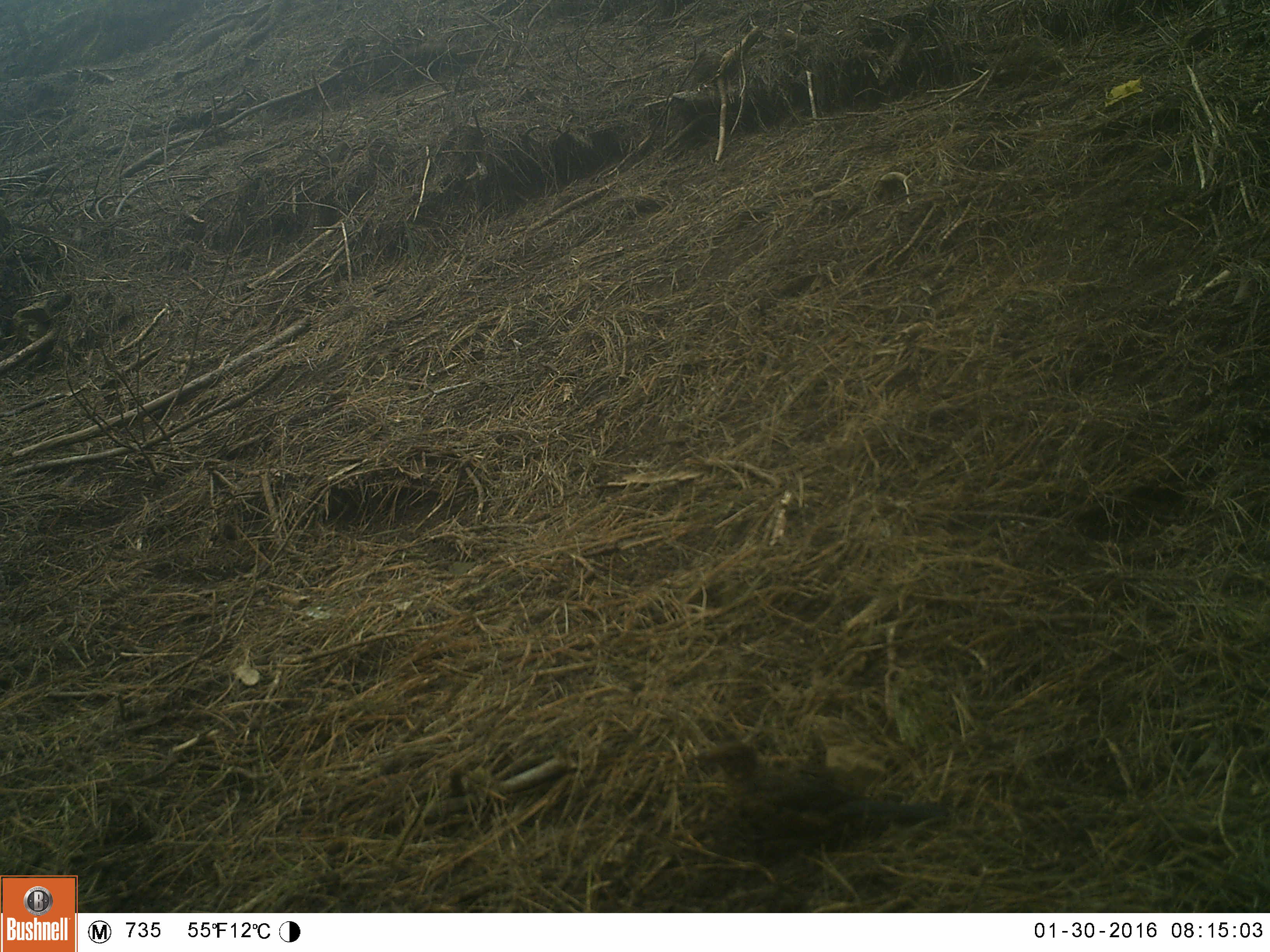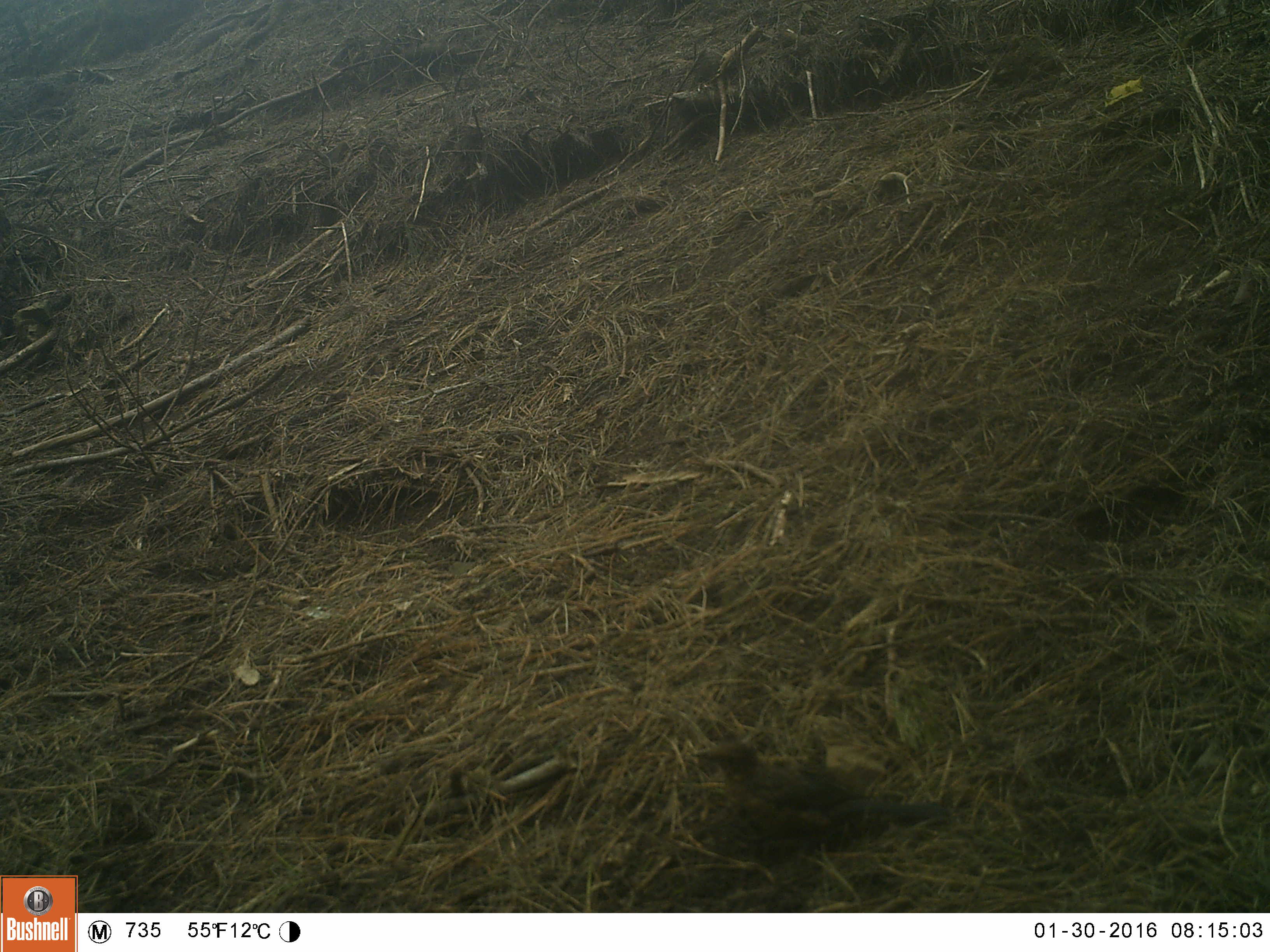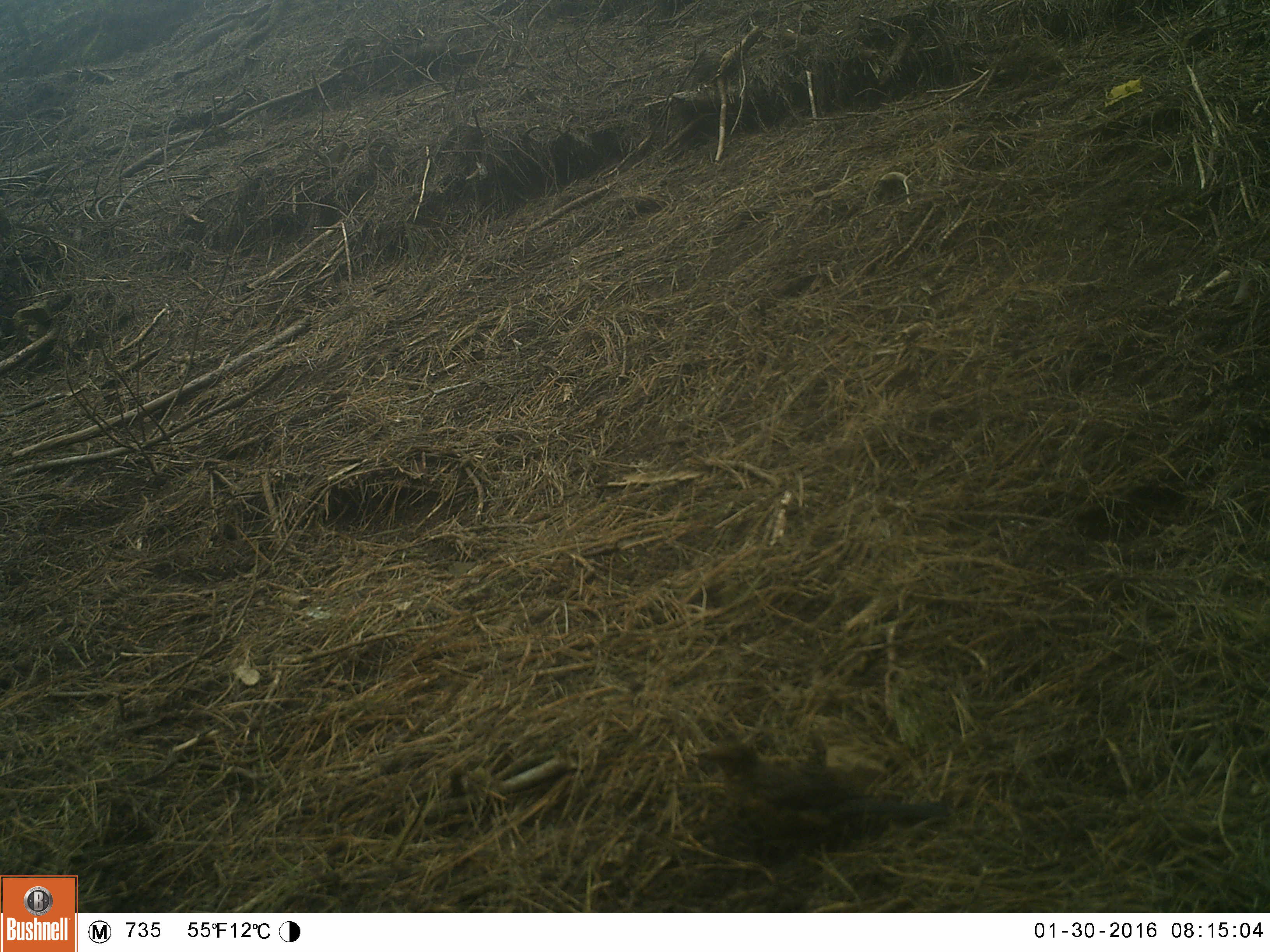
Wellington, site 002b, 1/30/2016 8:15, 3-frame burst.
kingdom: Animalia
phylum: Chordata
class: Aves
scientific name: Aves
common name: bird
Bird (Aves).